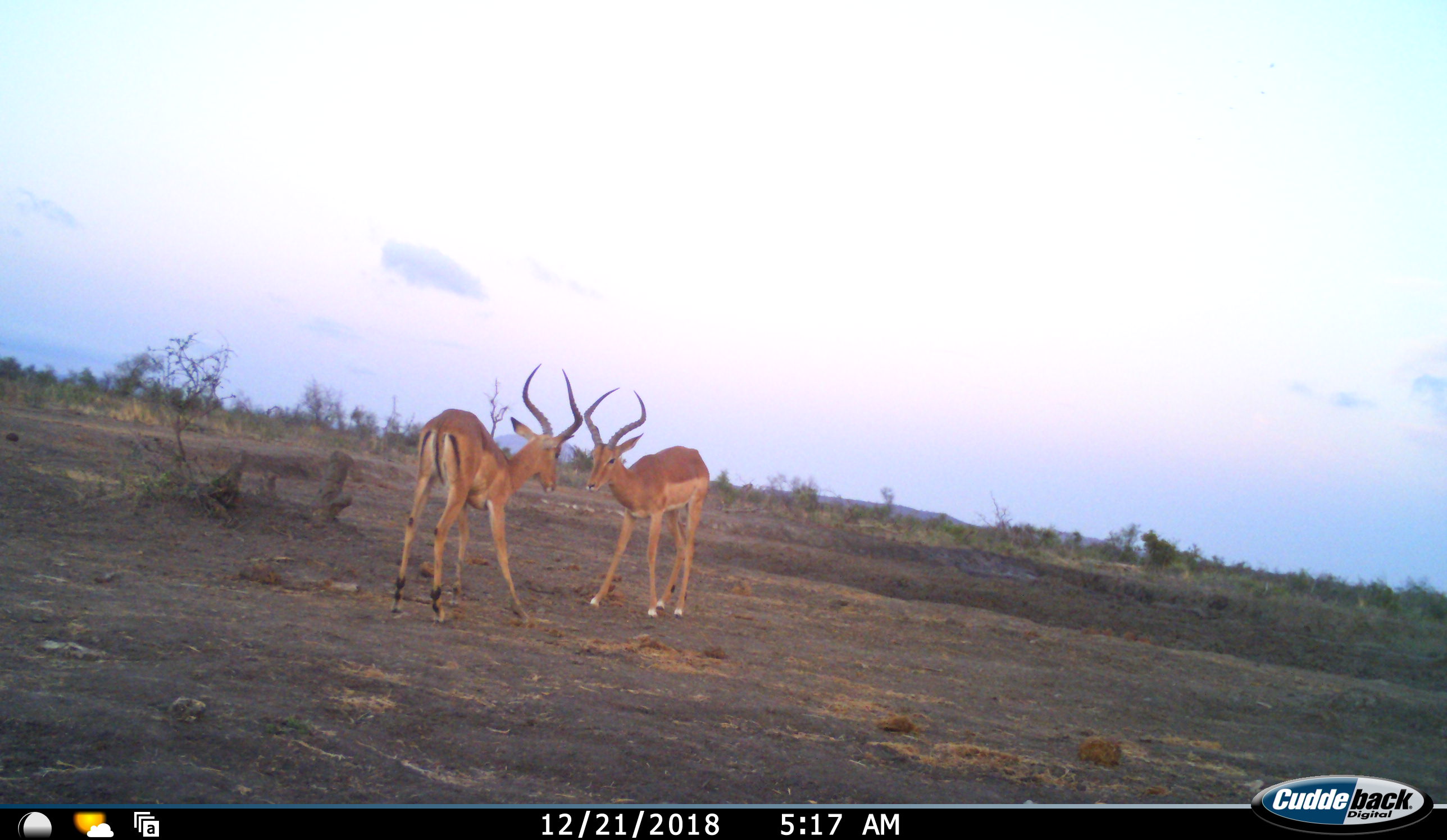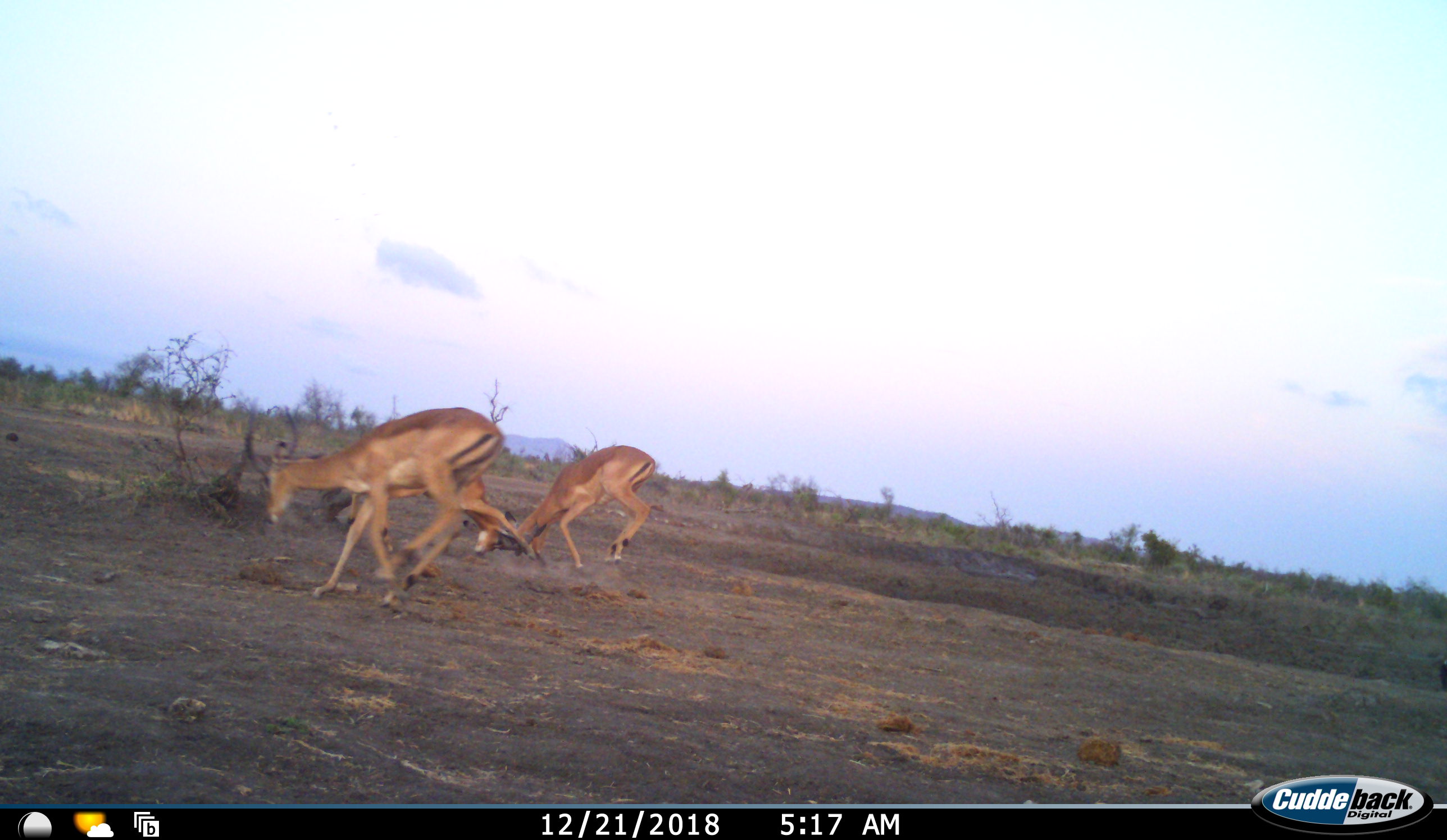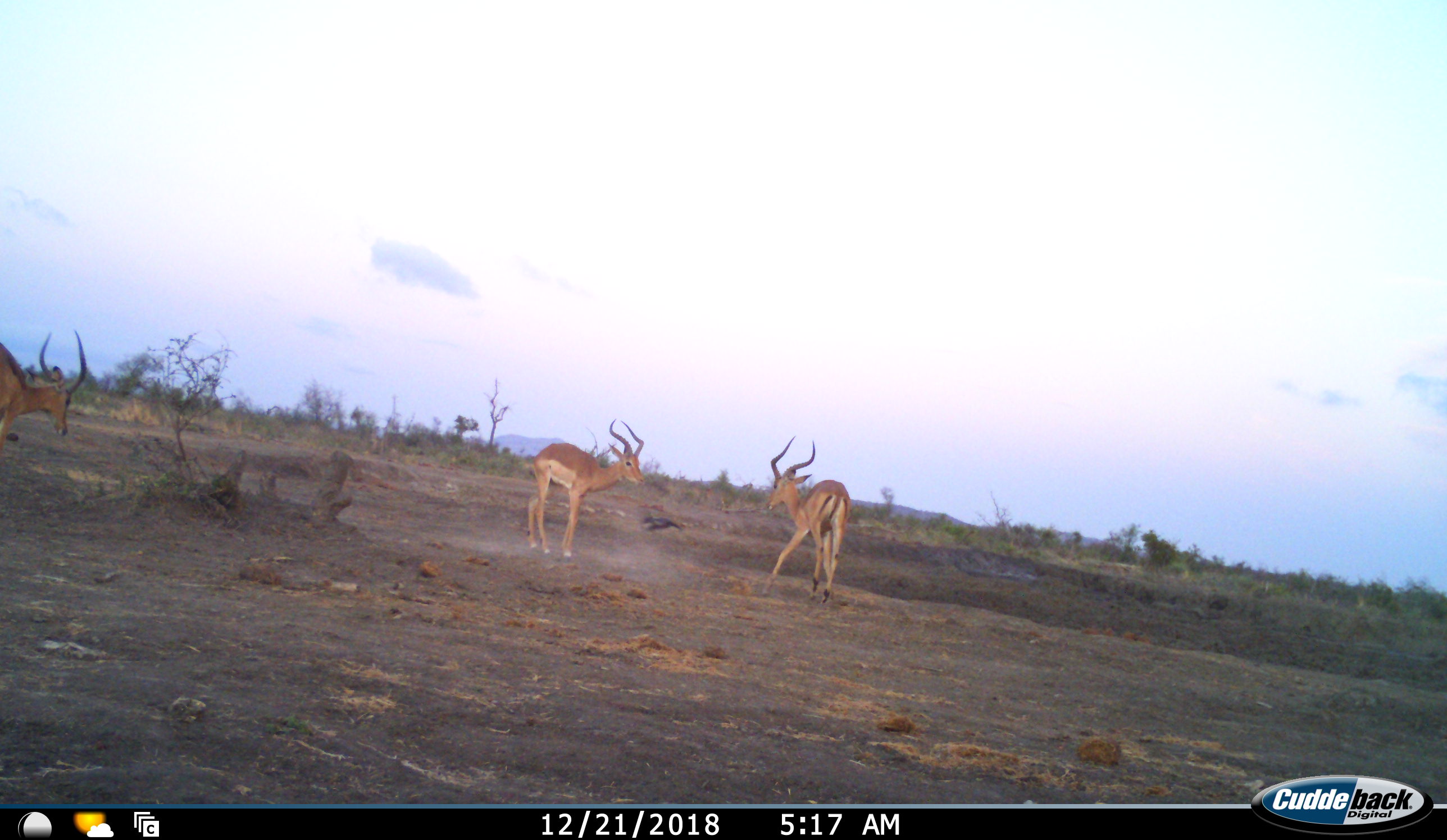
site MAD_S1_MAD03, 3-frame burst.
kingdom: Animalia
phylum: Chordata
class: Mammalia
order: Artiodactyla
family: Bovidae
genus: Aepyceros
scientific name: Aepyceros melampus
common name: impala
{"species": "impala (Aepyceros melampus)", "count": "3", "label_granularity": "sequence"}